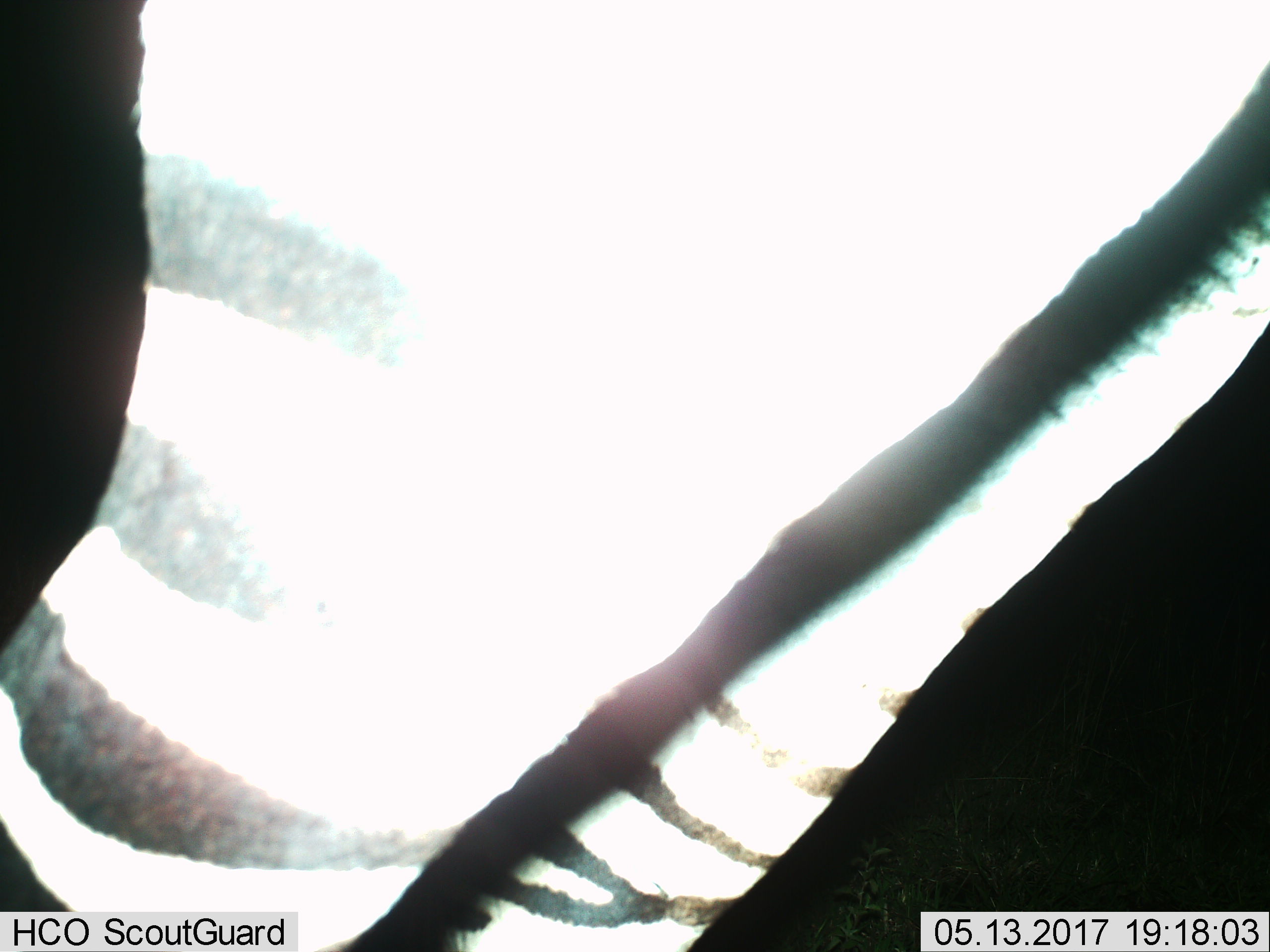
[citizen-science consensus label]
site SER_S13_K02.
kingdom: Animalia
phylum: Chordata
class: Mammalia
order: Perissodactyla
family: Equidae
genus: Equus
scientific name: Equus quagga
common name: plains zebra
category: zebraplains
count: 1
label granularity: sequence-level